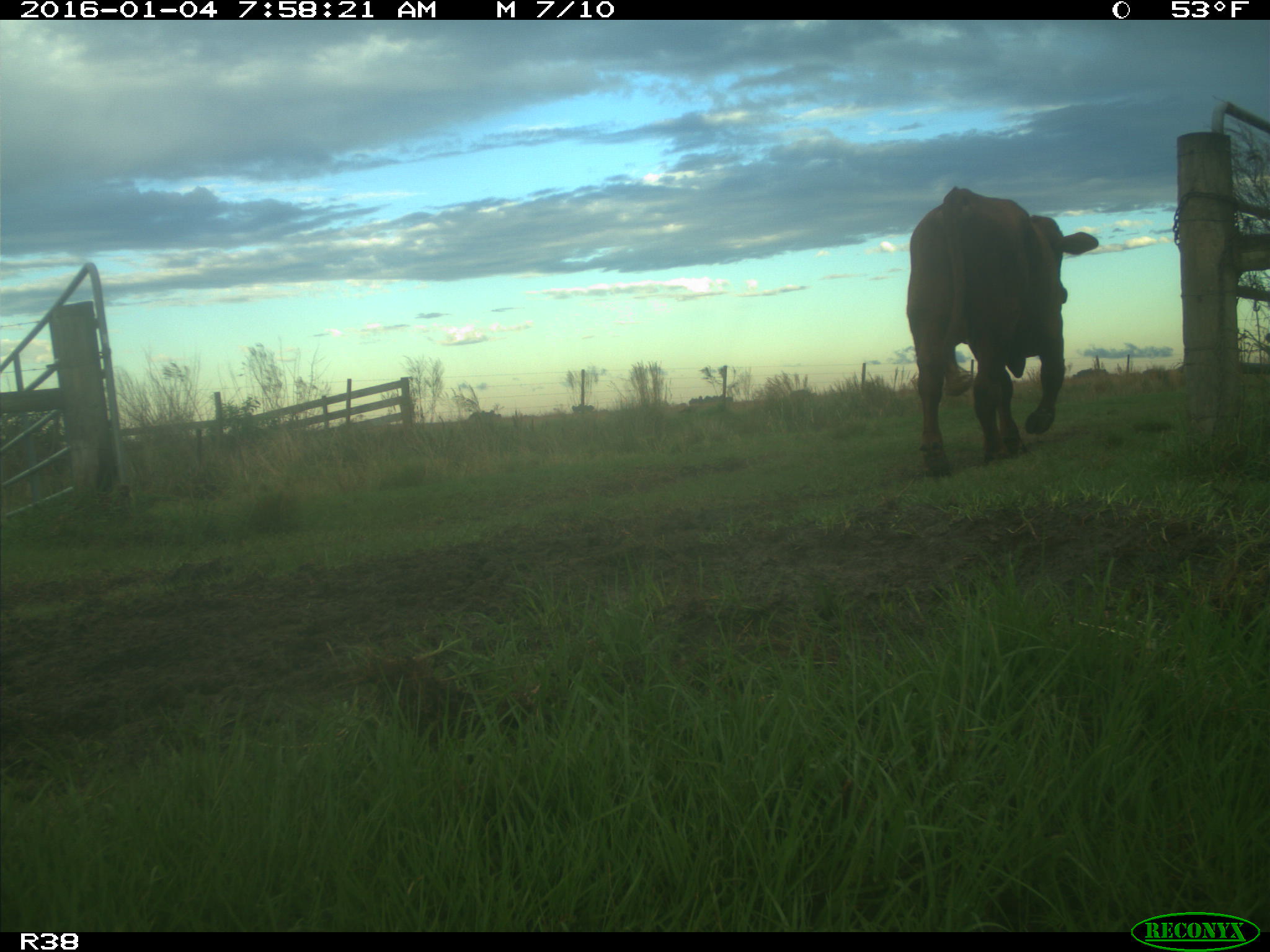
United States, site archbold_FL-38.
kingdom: Animalia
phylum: Chordata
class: Mammalia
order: Artiodactyla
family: Bovidae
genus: Bos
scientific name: Bos taurus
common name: domestic cow